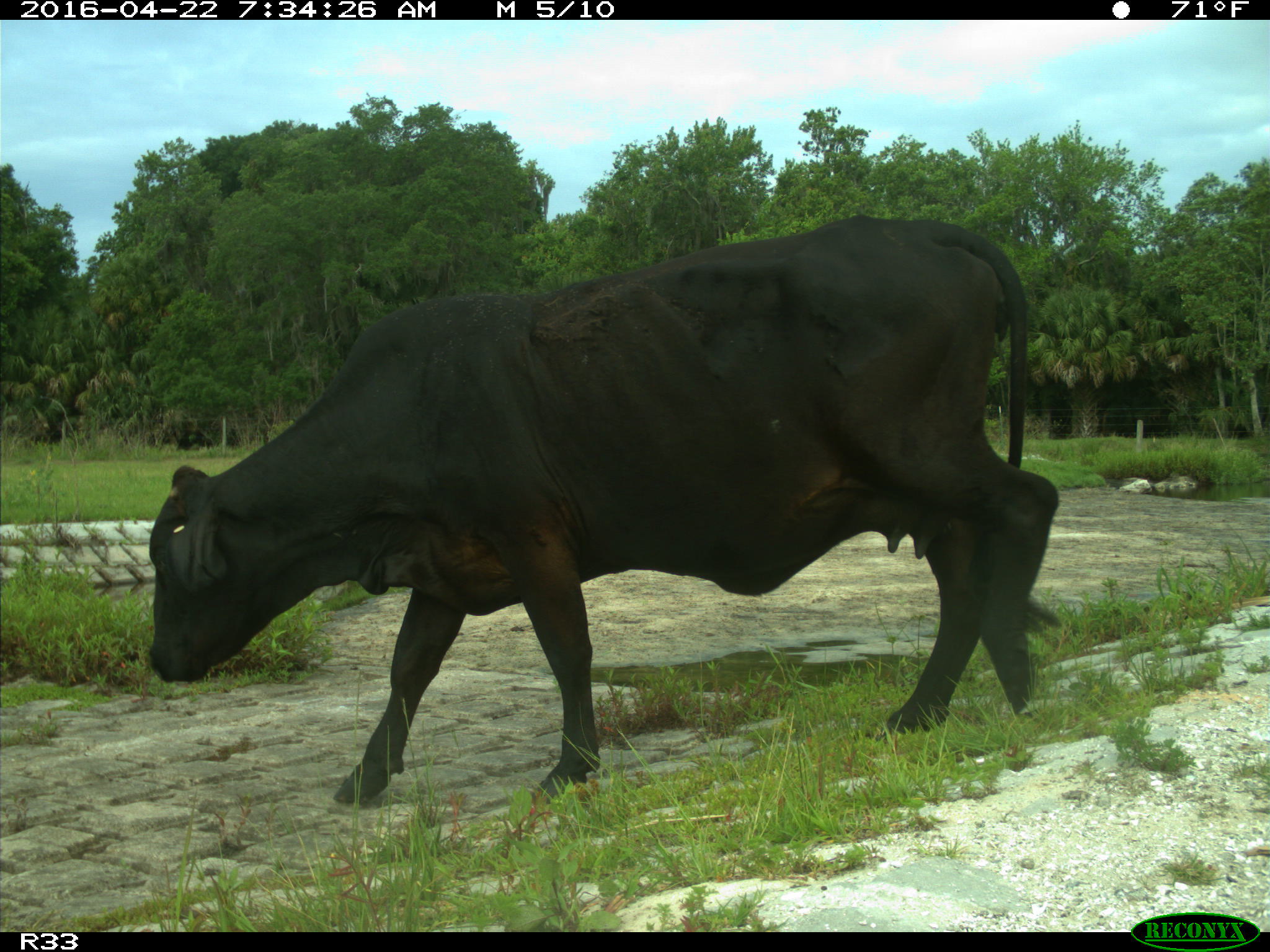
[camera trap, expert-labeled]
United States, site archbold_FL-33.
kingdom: Animalia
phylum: Chordata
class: Mammalia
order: Artiodactyla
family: Bovidae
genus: Bos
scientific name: Bos taurus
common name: domestic cow